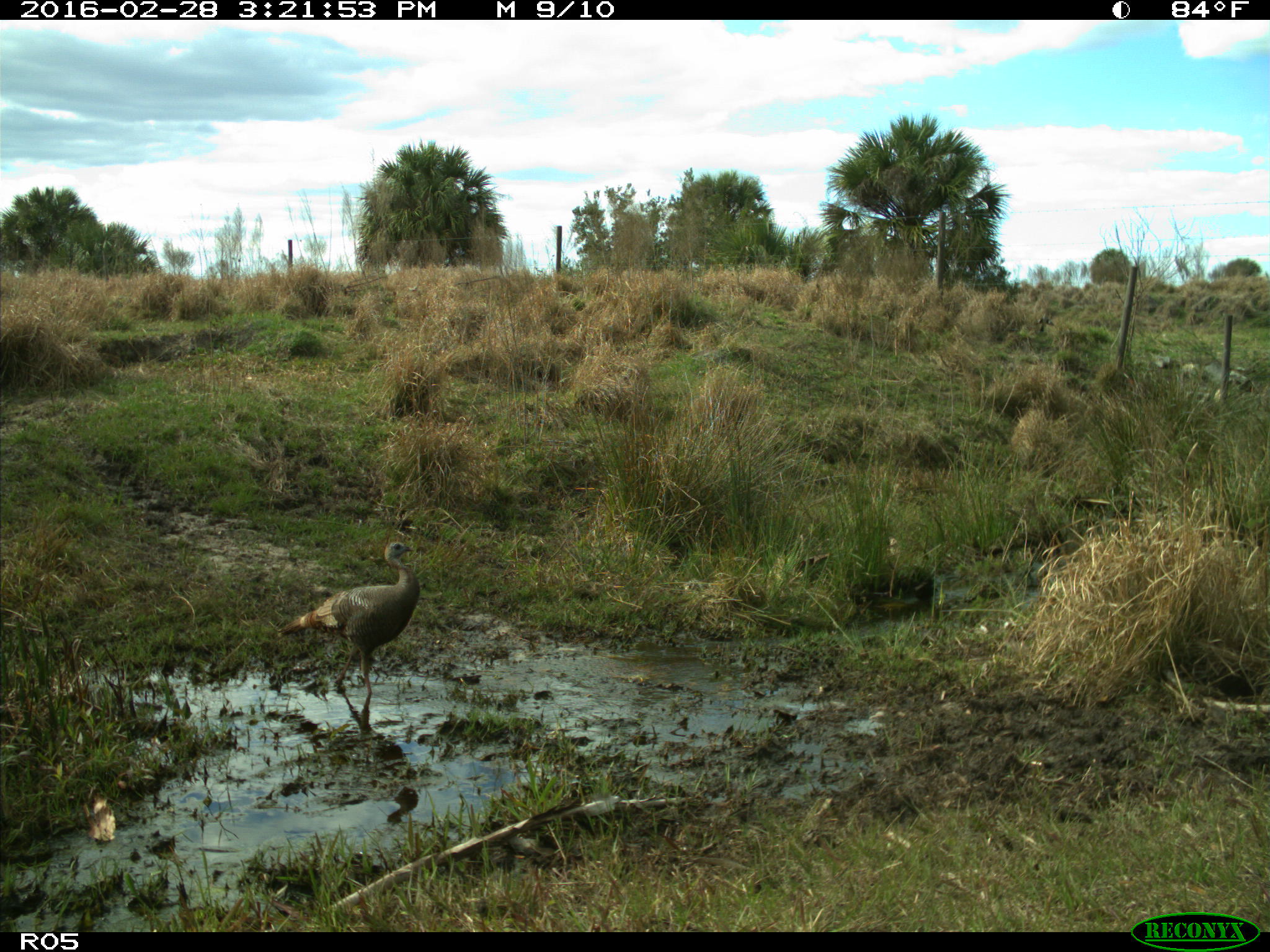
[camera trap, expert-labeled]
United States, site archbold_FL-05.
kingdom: Animalia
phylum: Chordata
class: Aves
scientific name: Aves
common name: birds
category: unidentified bird